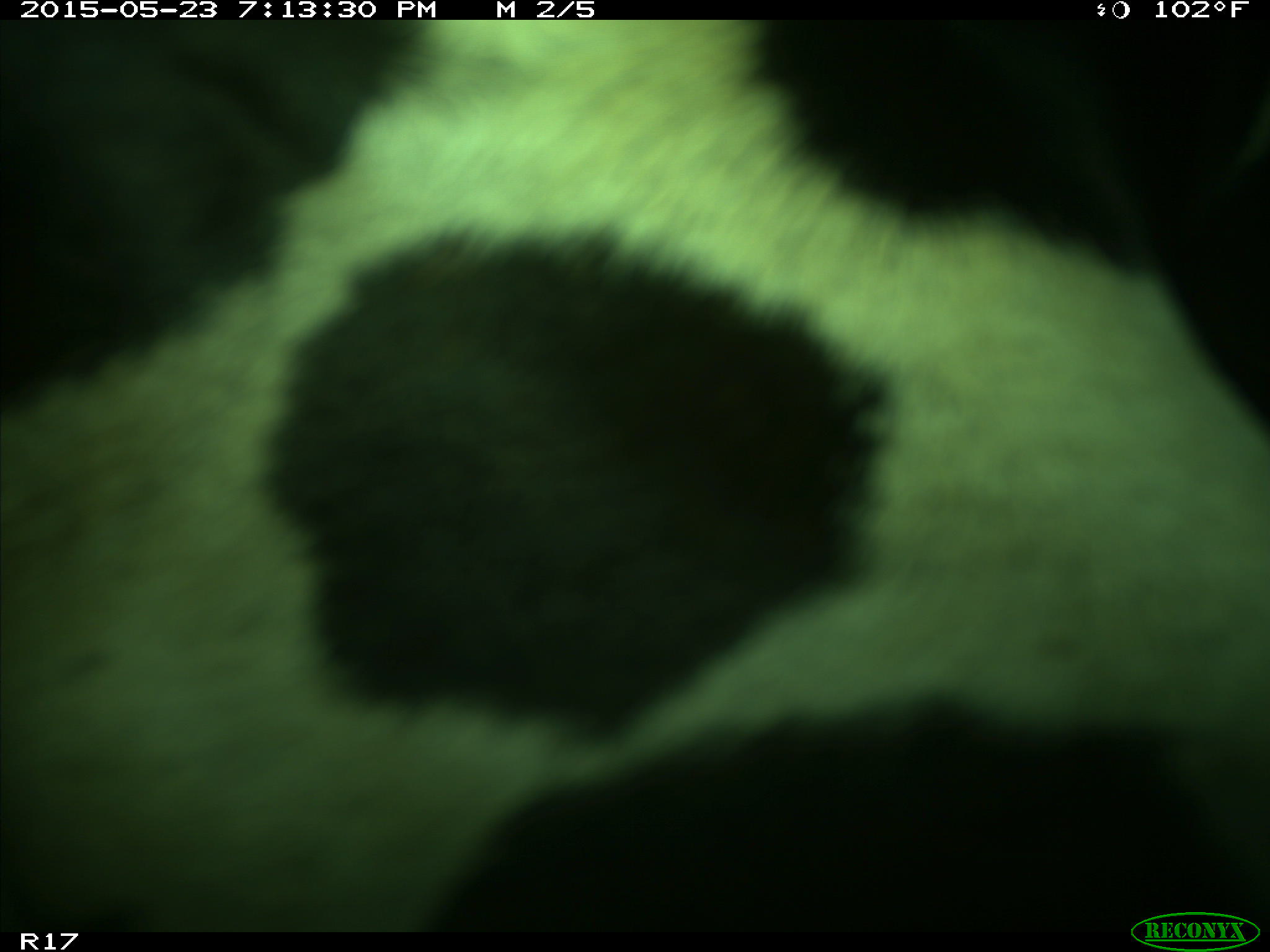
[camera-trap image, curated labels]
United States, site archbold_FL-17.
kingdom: Animalia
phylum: Chordata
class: Mammalia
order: Artiodactyla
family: Bovidae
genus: Bos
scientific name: Bos taurus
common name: domestic cow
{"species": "Bos taurus (domestic cow)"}